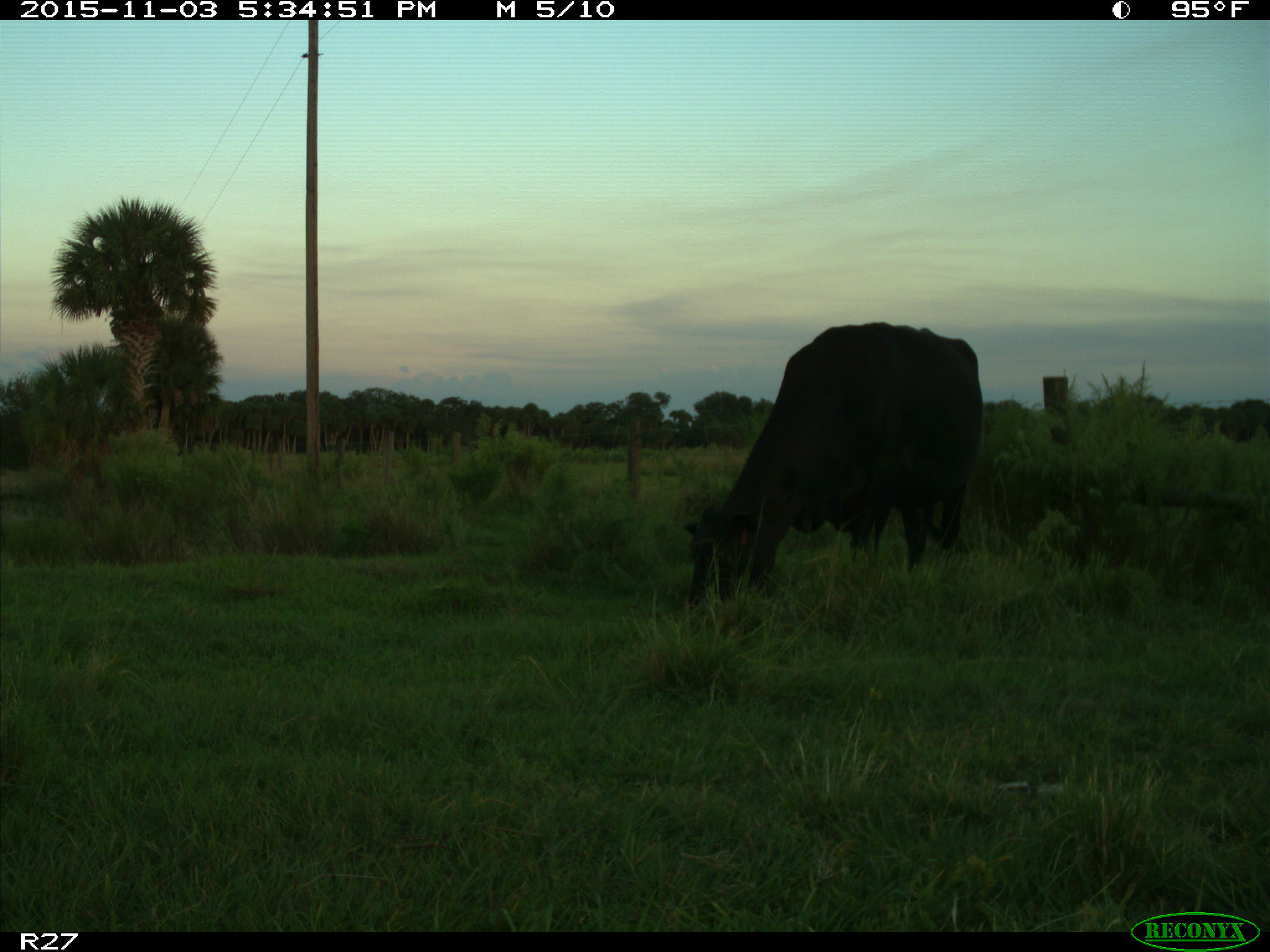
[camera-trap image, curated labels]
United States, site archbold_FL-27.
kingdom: Animalia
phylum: Chordata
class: Mammalia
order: Artiodactyla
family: Bovidae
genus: Bos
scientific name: Bos taurus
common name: domestic cow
Bos taurus (domestic cow).